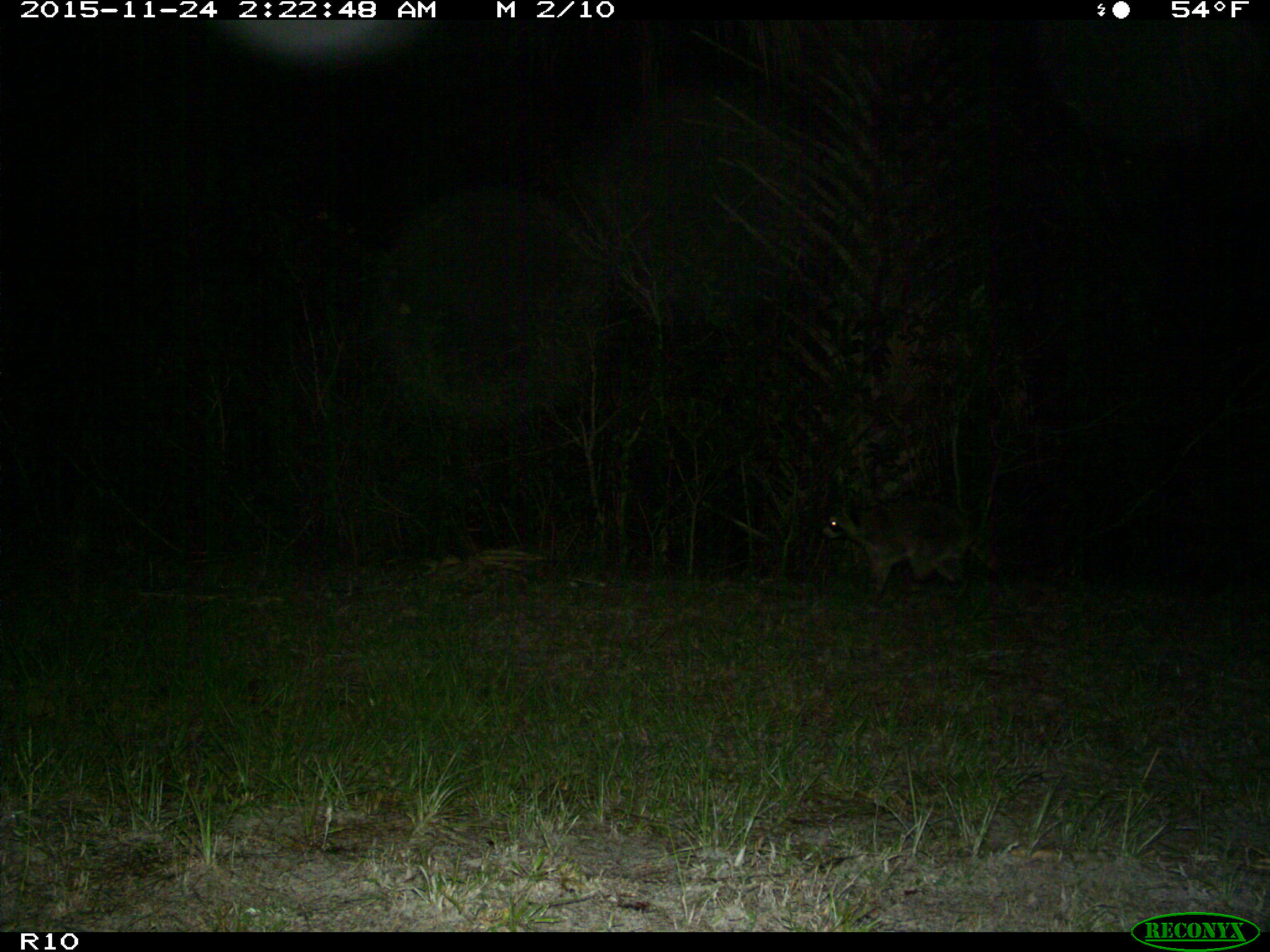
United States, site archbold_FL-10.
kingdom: Animalia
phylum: Chordata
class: Mammalia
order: Carnivora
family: Procyonidae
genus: Procyon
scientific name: Procyon lotor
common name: common raccoon